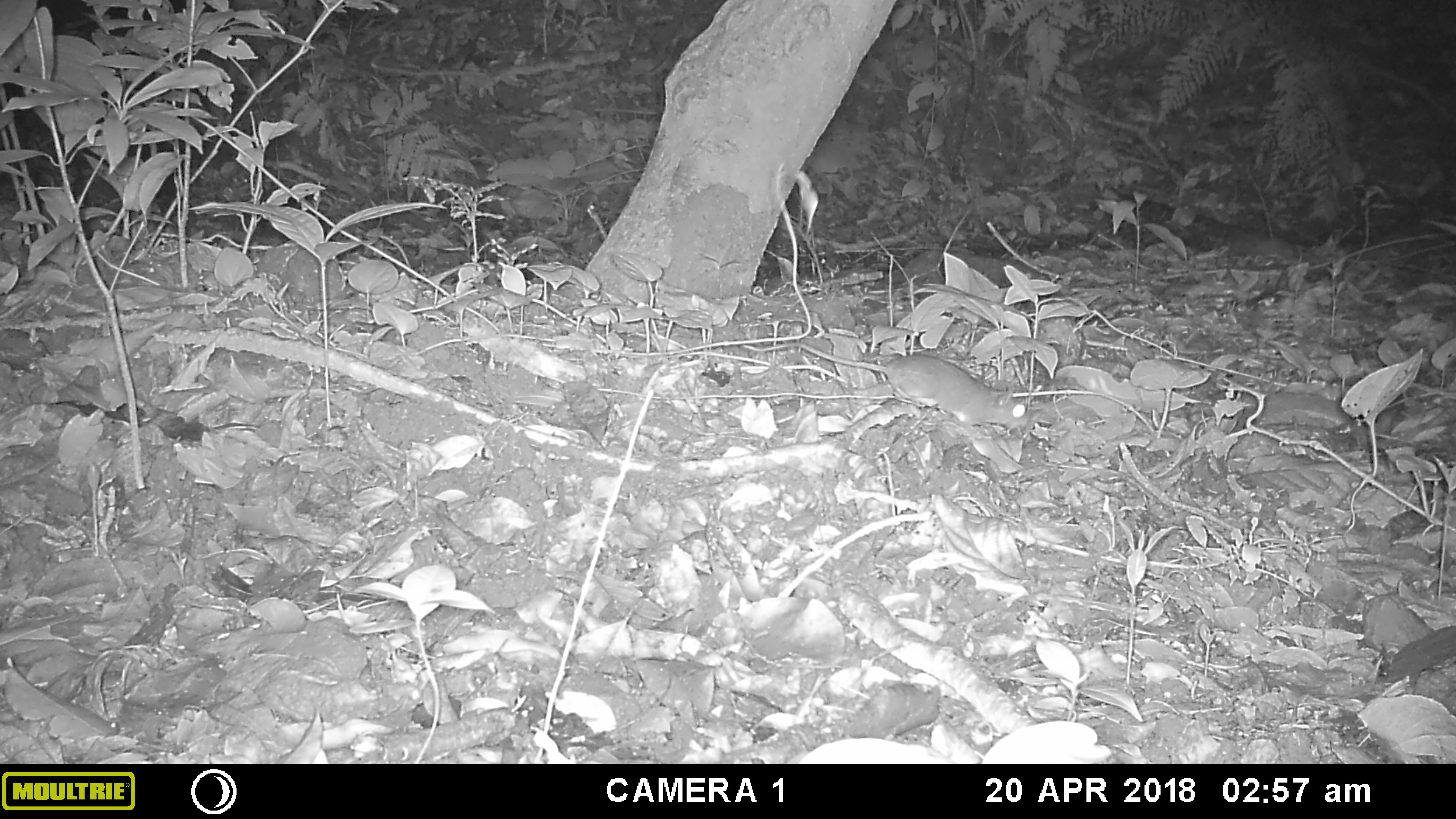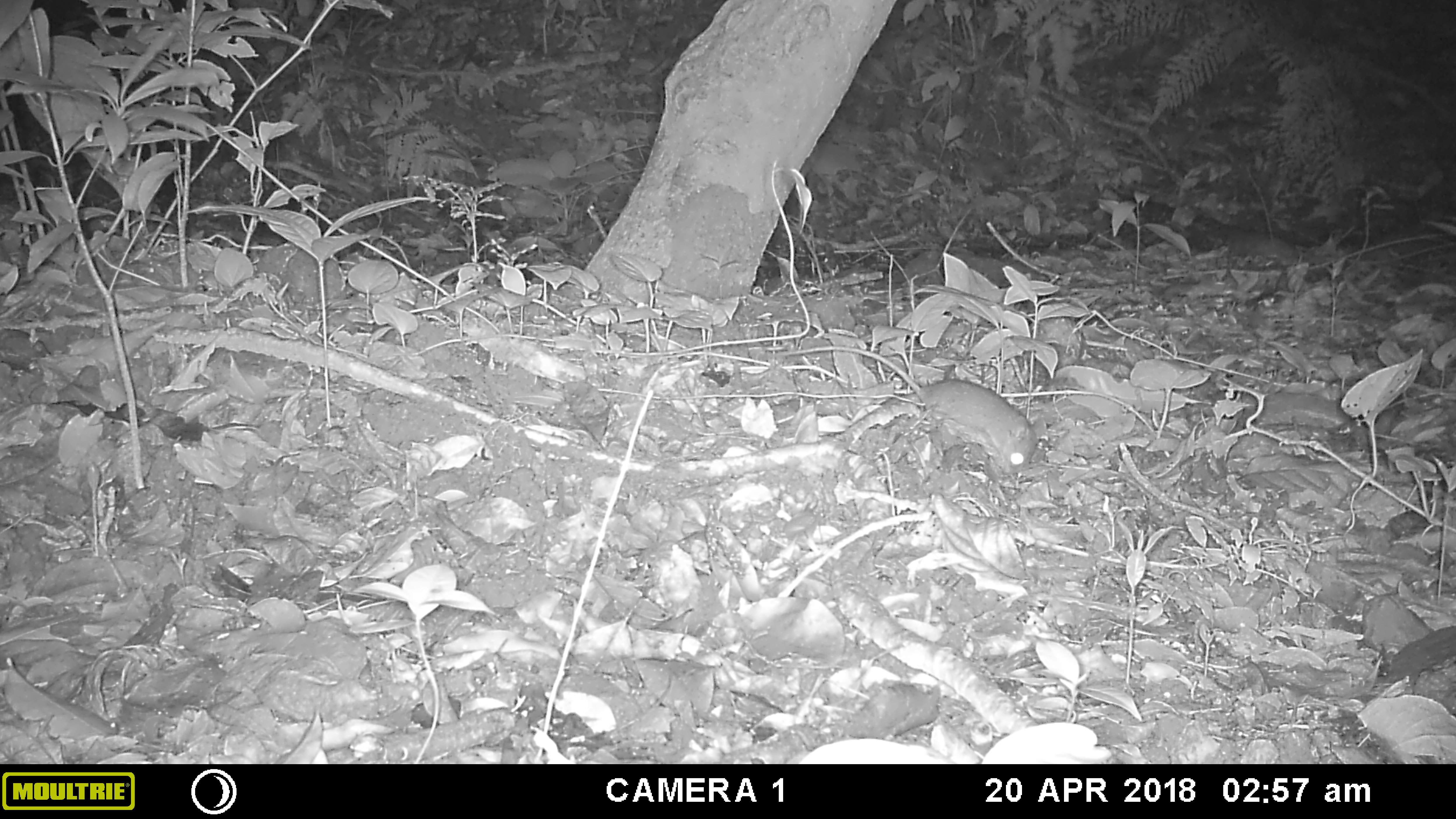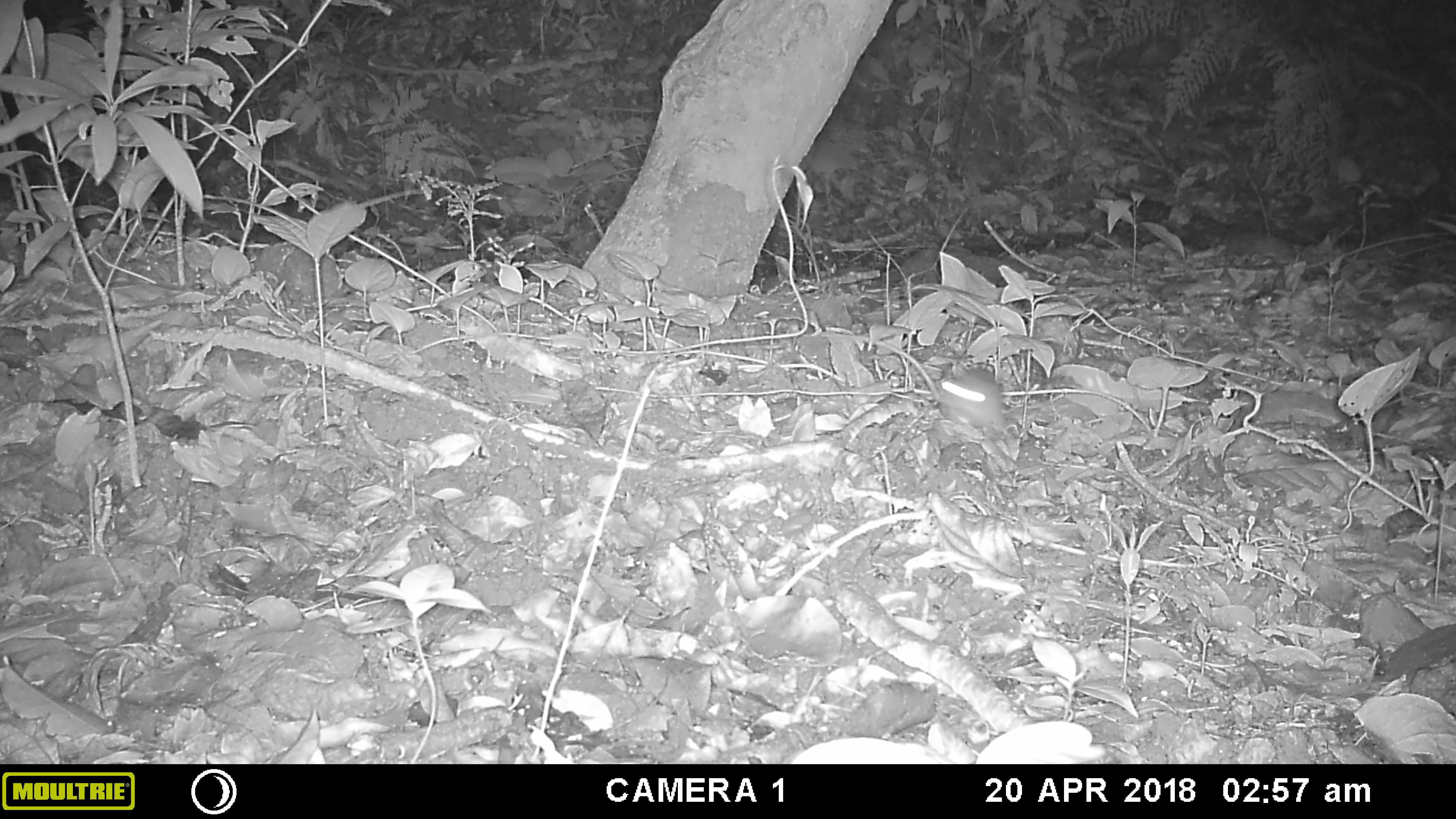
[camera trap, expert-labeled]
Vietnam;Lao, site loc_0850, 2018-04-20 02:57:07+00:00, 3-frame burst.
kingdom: Animalia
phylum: Chordata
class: Mammalia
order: Rodentia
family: Muridae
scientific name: Muridae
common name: old-world mice and rats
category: unidentified murid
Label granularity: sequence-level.